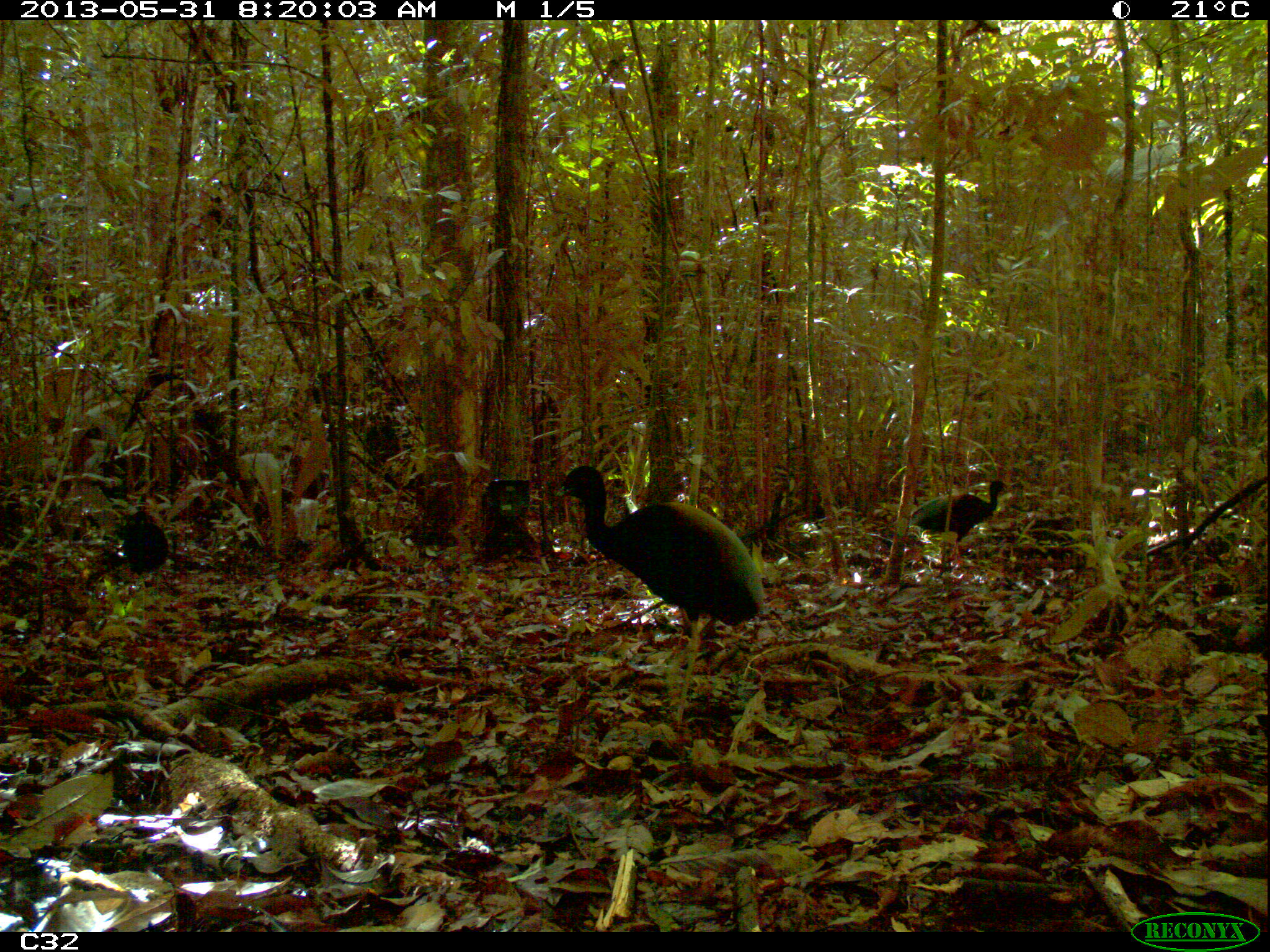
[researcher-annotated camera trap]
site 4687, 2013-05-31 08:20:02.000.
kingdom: Animalia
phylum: Chordata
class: Aves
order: Gruiformes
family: Psophiidae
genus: Psophia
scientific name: Psophia crepitans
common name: gray-winged trumpeter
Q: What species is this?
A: Psophia crepitans (gray-winged trumpeter).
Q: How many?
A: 4.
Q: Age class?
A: Adult.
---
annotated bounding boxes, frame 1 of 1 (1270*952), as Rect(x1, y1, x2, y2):
psophia crepitans: Rect(552, 464, 765, 678); Rect(911, 477, 1008, 558); Rect(115, 506, 169, 582)